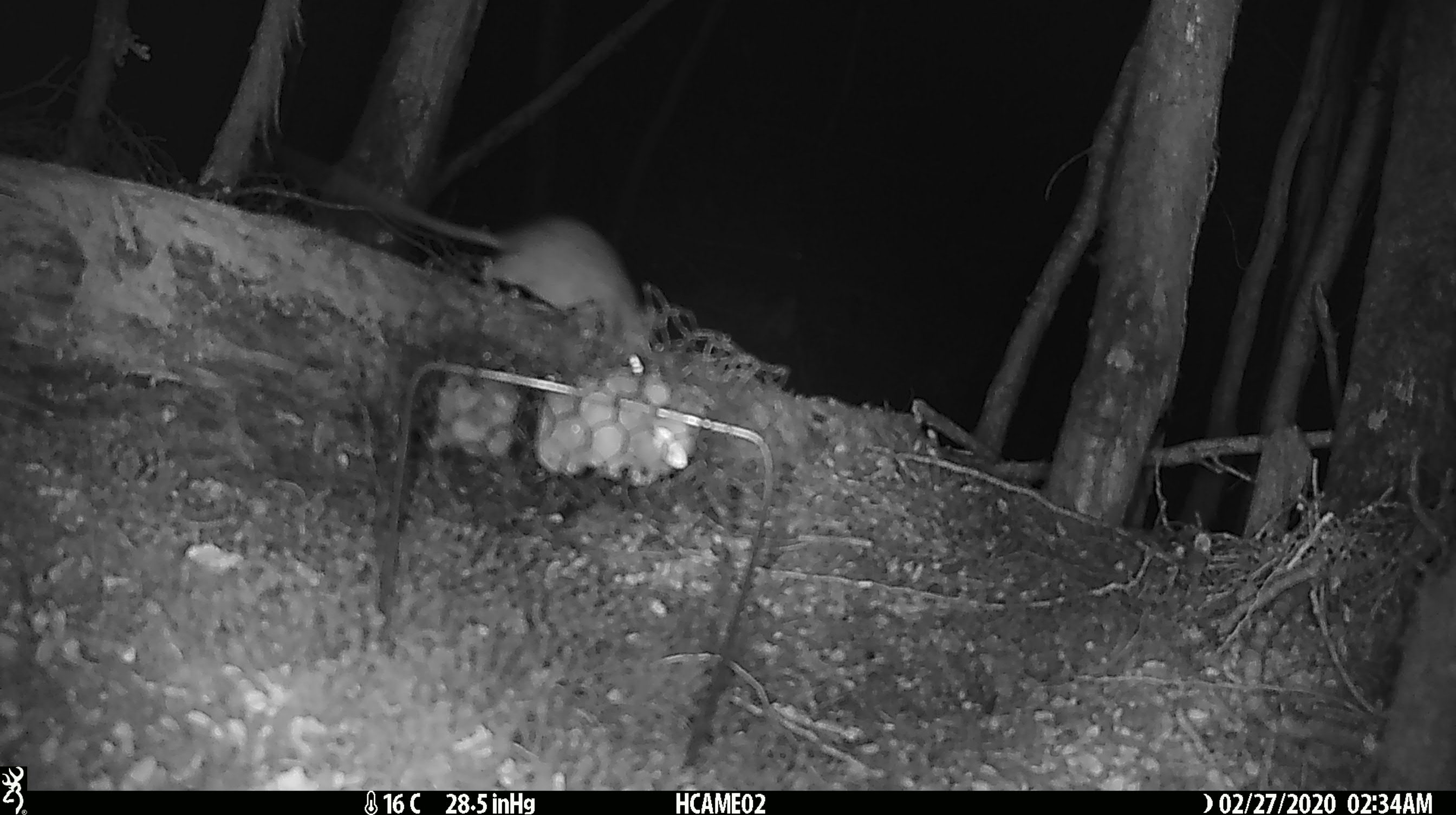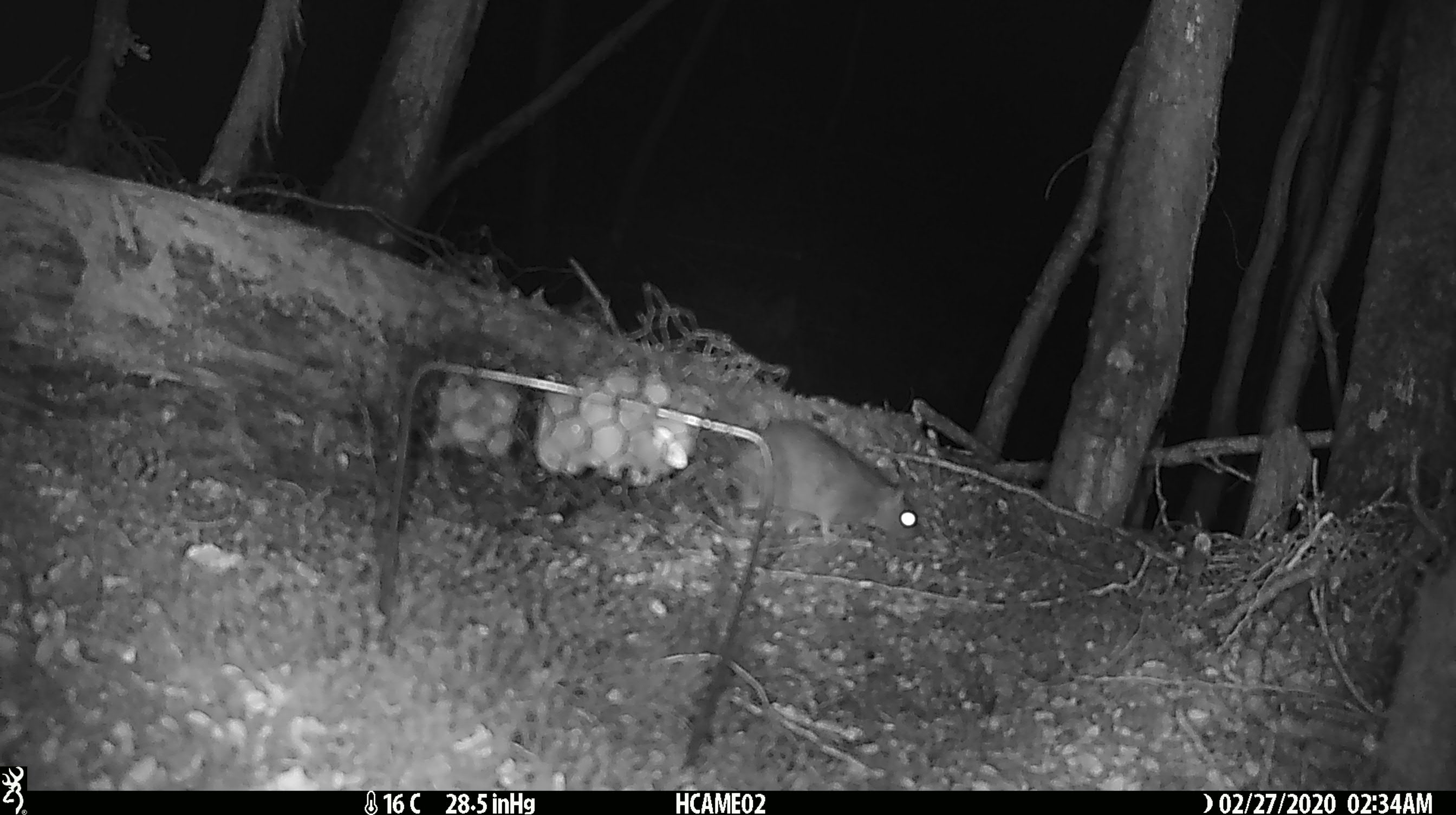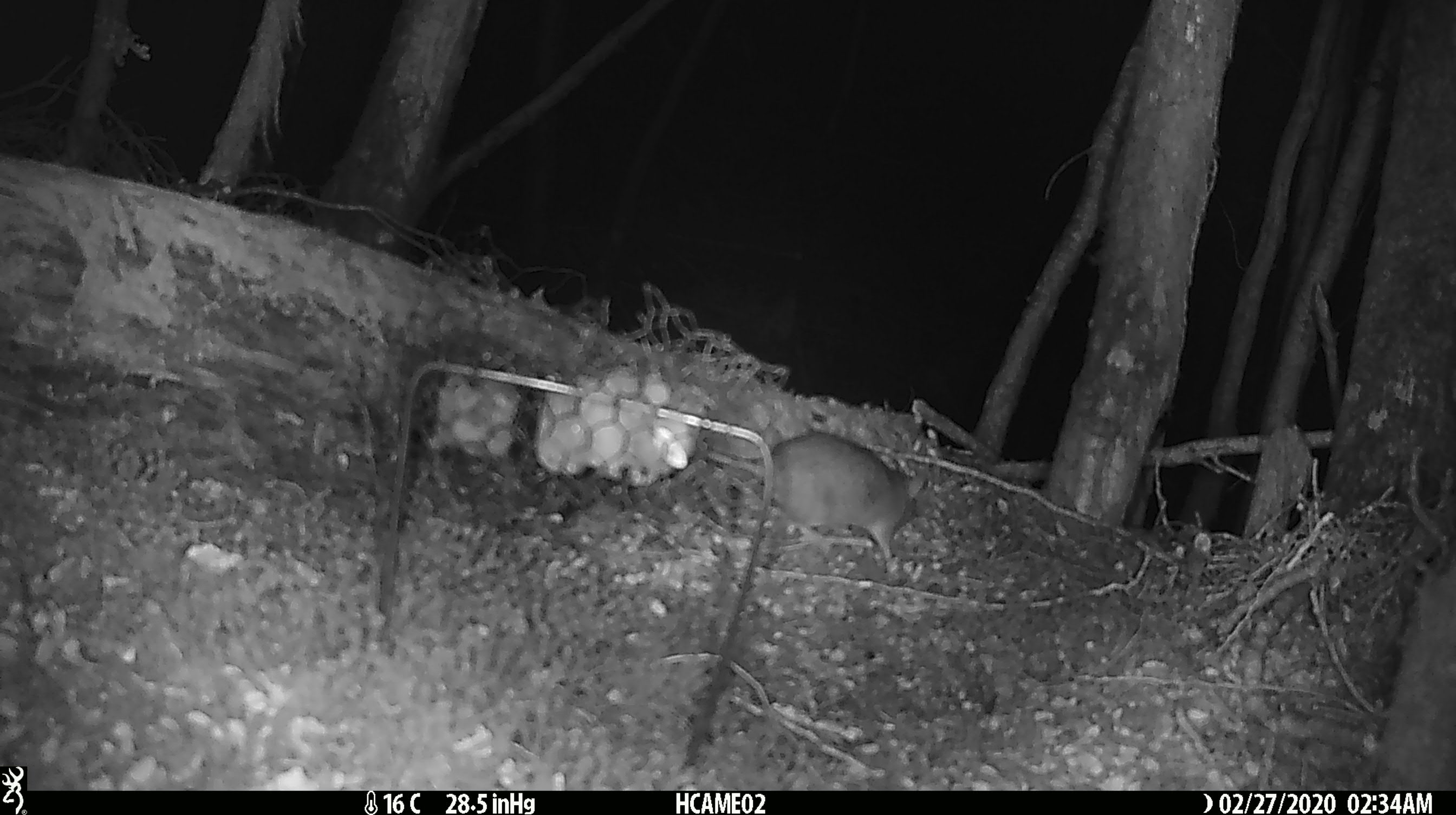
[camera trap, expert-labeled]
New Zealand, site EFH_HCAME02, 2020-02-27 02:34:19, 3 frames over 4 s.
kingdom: Animalia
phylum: Chordata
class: Mammalia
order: Rodentia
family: Muridae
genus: Rattus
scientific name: Rattus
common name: rat